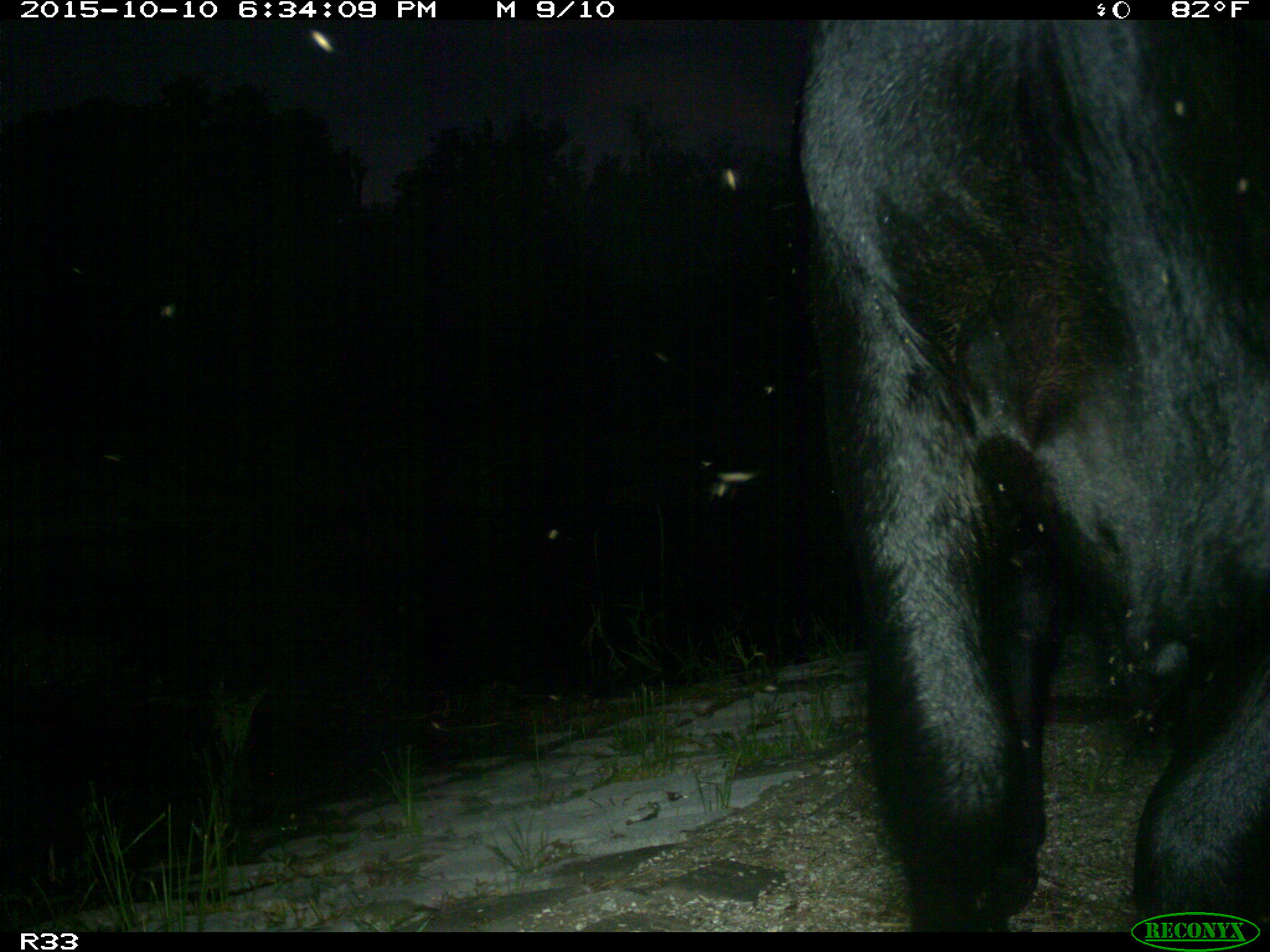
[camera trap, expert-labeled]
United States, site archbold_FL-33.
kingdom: Animalia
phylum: Chordata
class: Mammalia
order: Artiodactyla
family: Bovidae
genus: Bos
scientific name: Bos taurus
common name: domestic cow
Bos taurus (domestic cow).